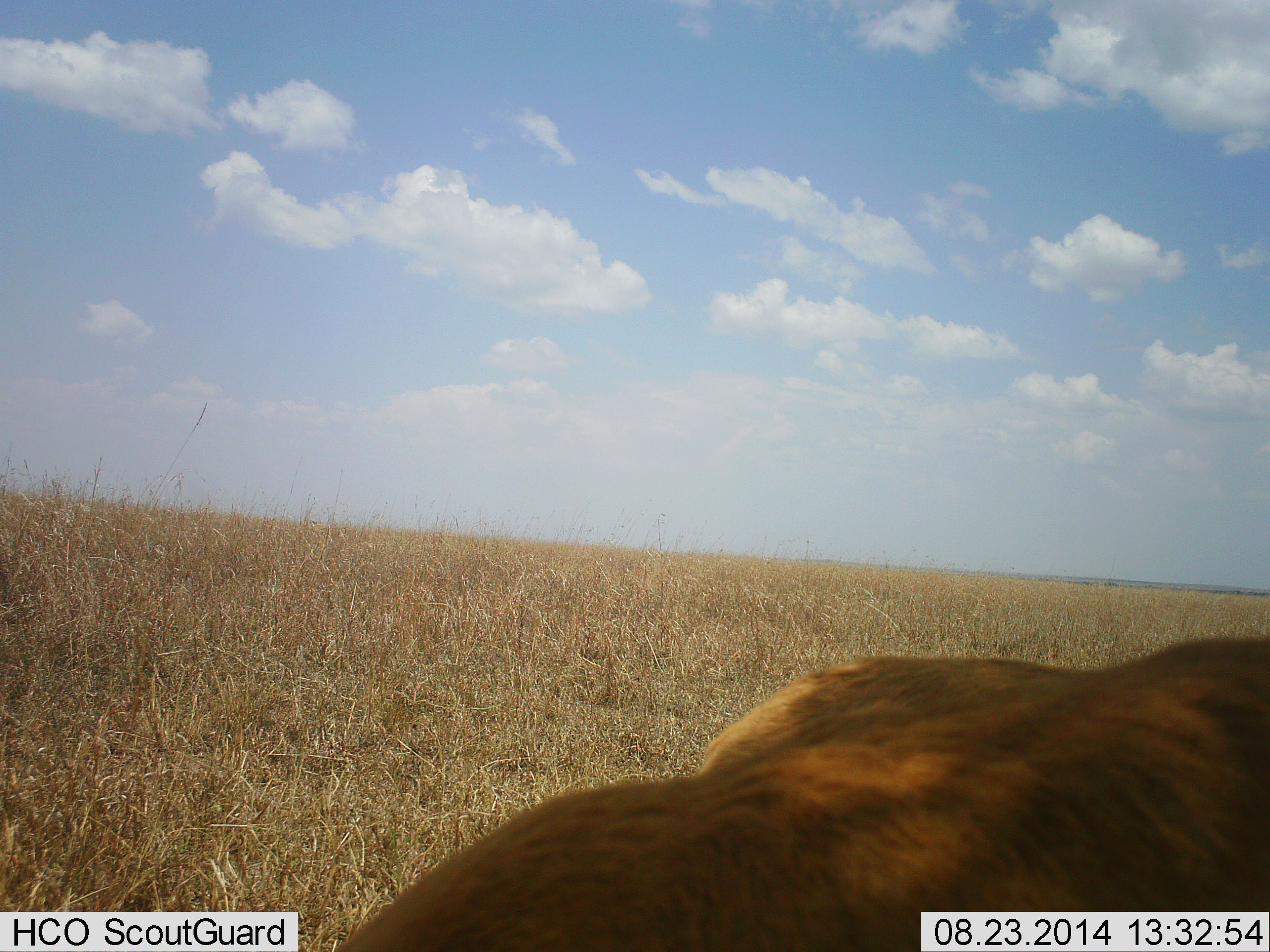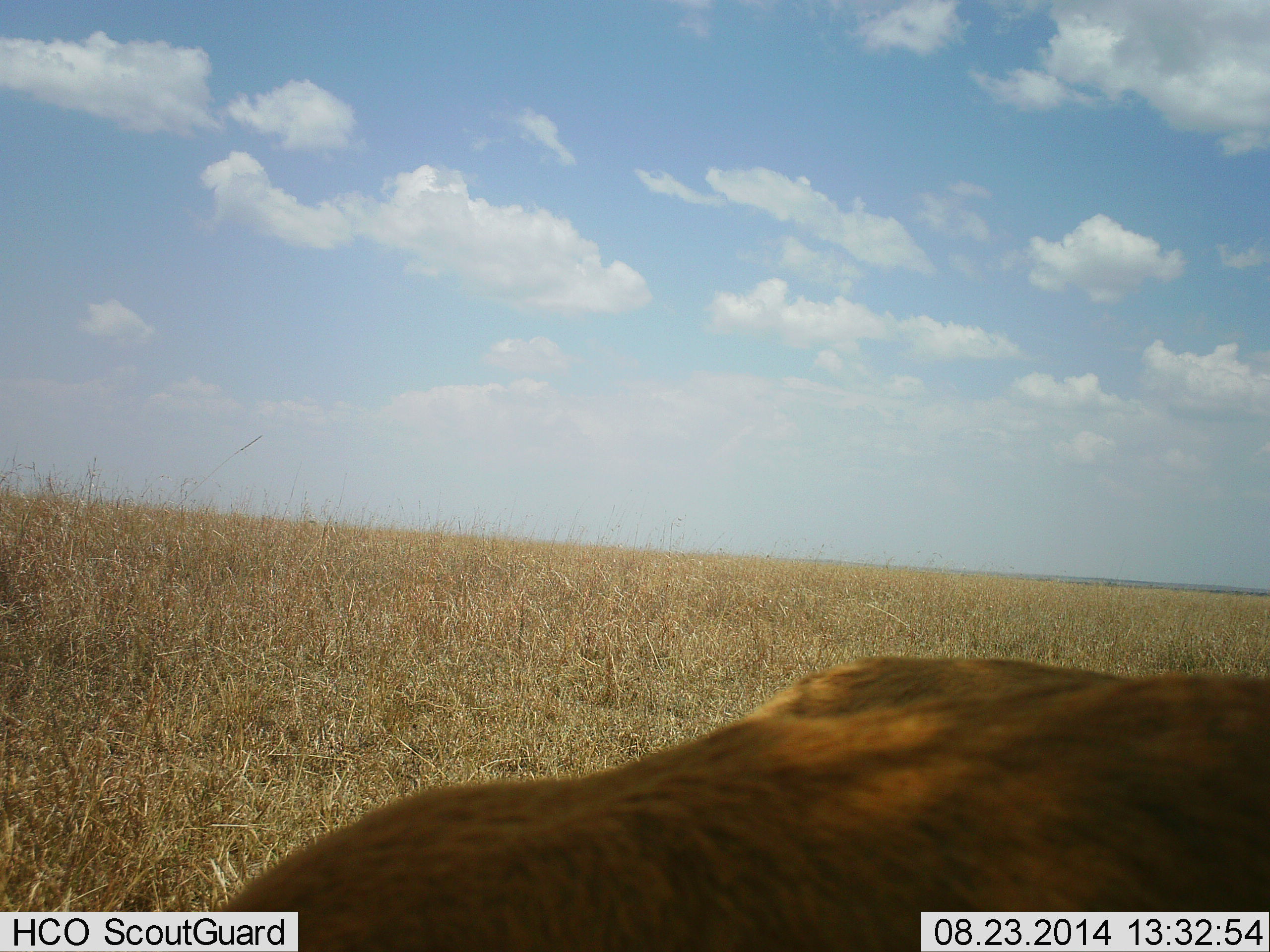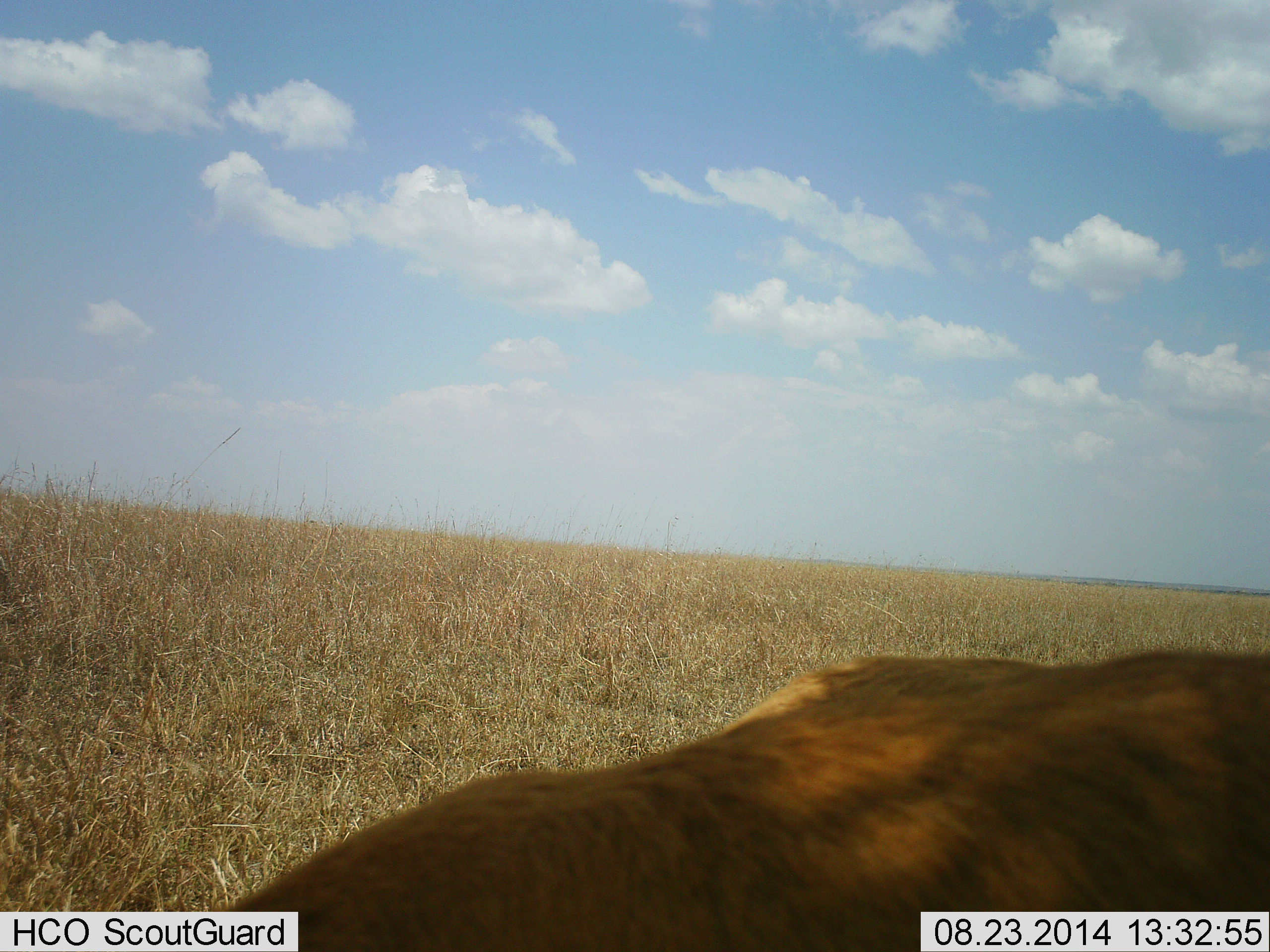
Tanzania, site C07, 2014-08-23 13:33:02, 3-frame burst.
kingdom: Animalia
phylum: Chordata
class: Mammalia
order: Artiodactyla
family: Bovidae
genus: Eudorcas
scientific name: Eudorcas thomsonii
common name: thomson's gazelle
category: gazellethomsons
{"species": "gazellethomsons (thomson's gazelle) (Eudorcas thomsonii)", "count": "2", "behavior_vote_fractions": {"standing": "100%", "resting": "0%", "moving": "20%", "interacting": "0%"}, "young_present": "0%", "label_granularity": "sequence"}